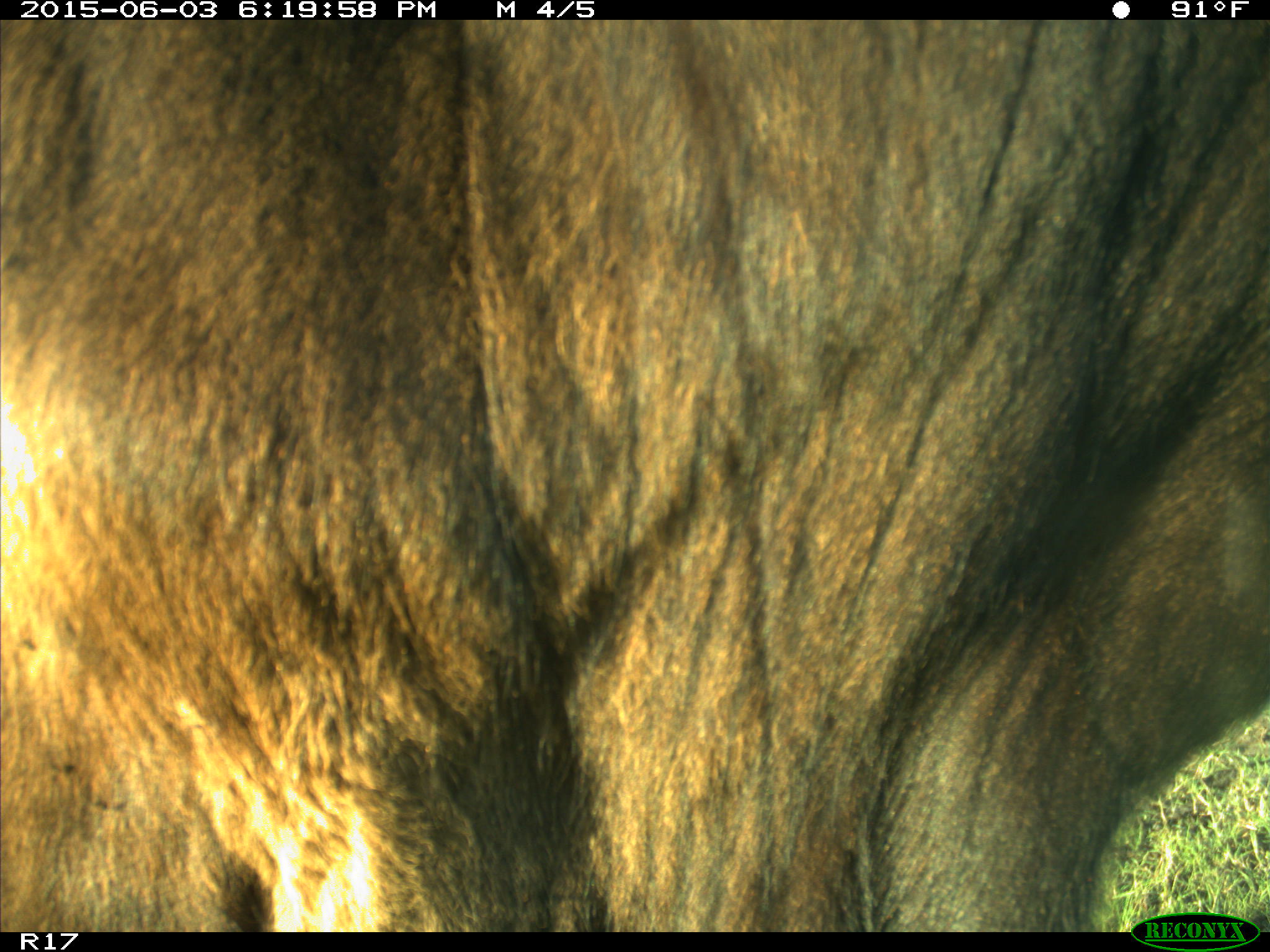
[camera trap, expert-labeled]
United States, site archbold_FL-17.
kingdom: Animalia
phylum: Chordata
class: Mammalia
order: Artiodactyla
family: Bovidae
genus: Bos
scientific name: Bos taurus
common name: domestic cow